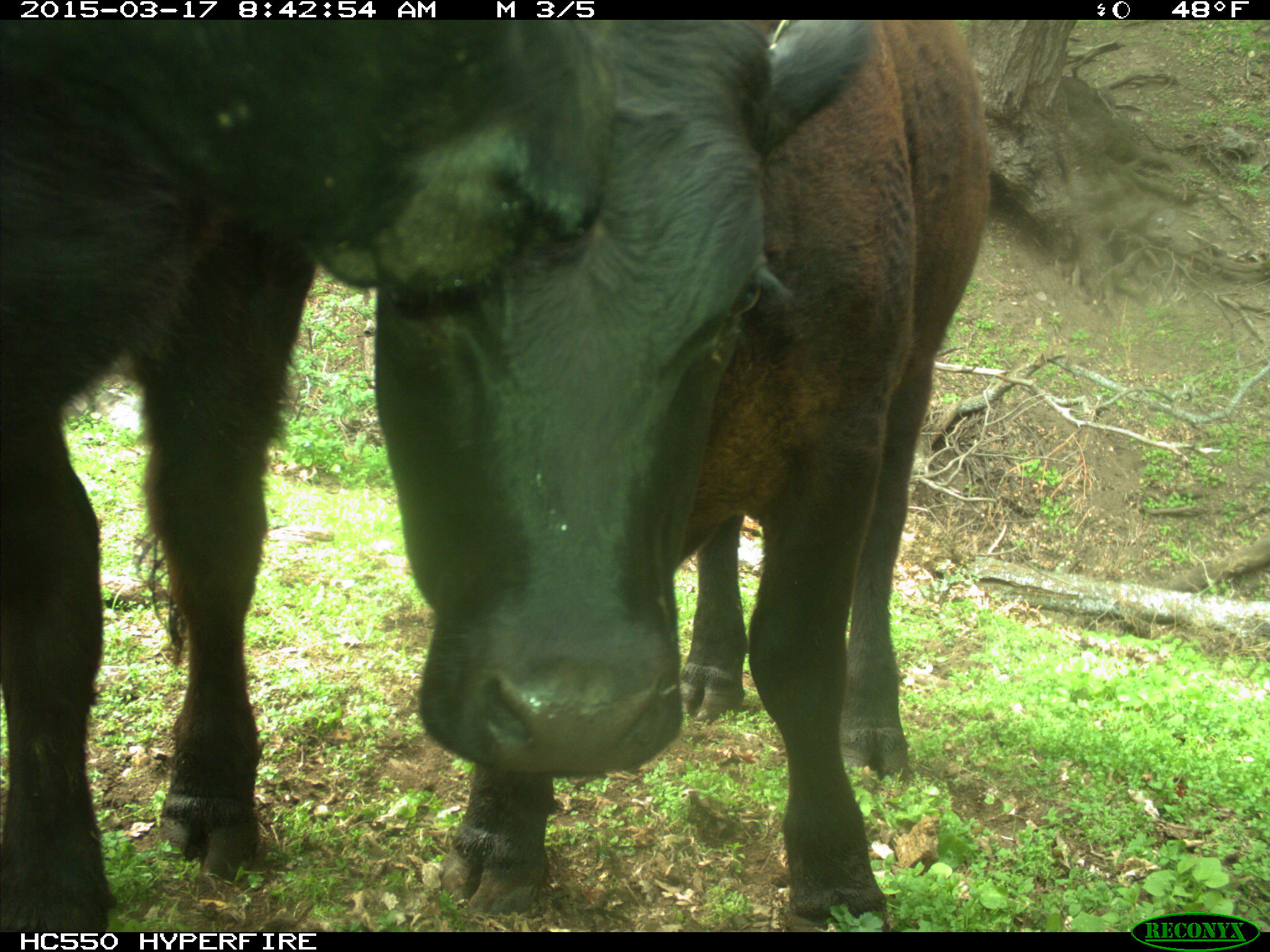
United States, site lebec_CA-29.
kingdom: Animalia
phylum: Chordata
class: Mammalia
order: Artiodactyla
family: Bovidae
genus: Bos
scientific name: Bos taurus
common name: domestic cow